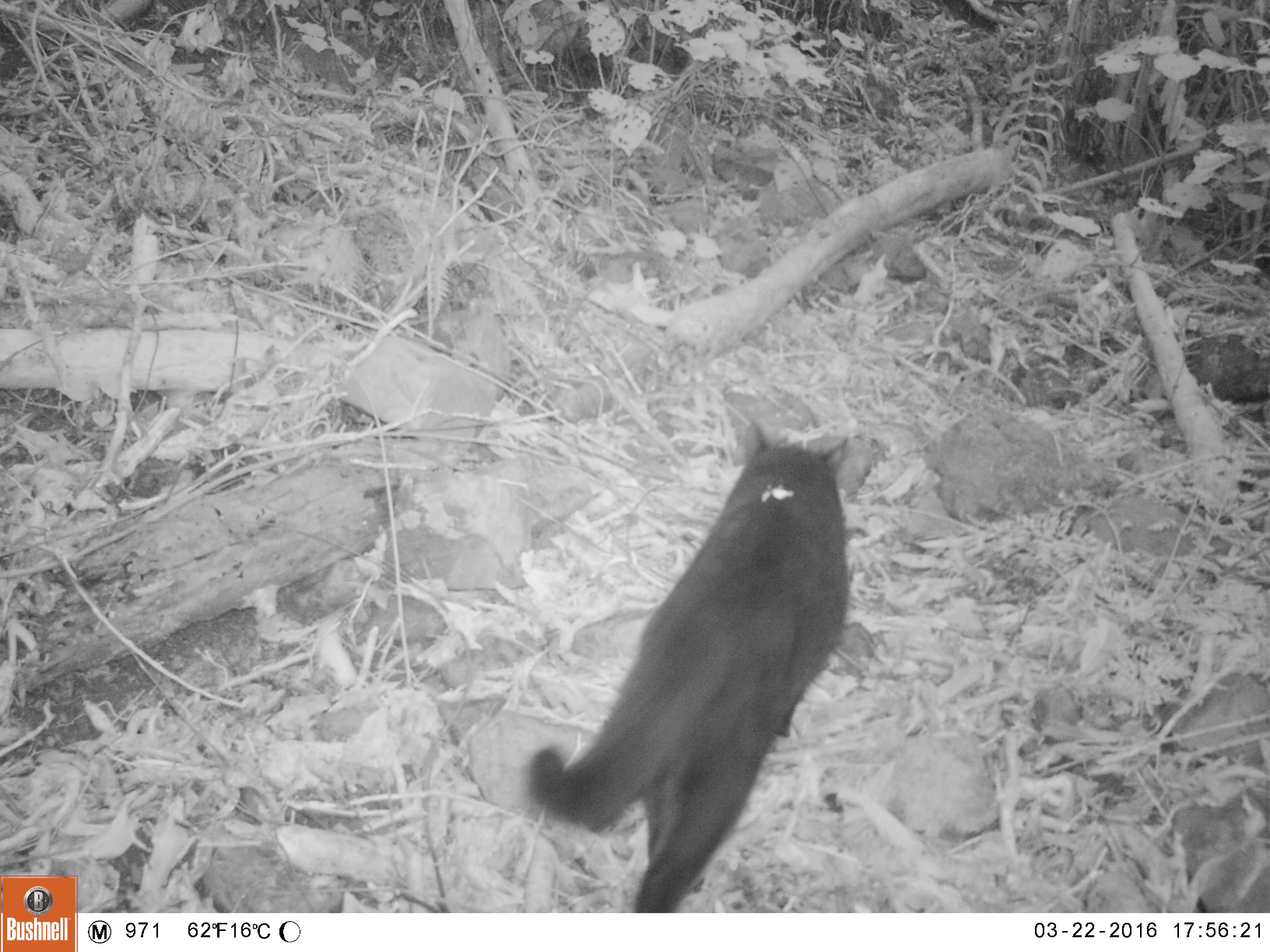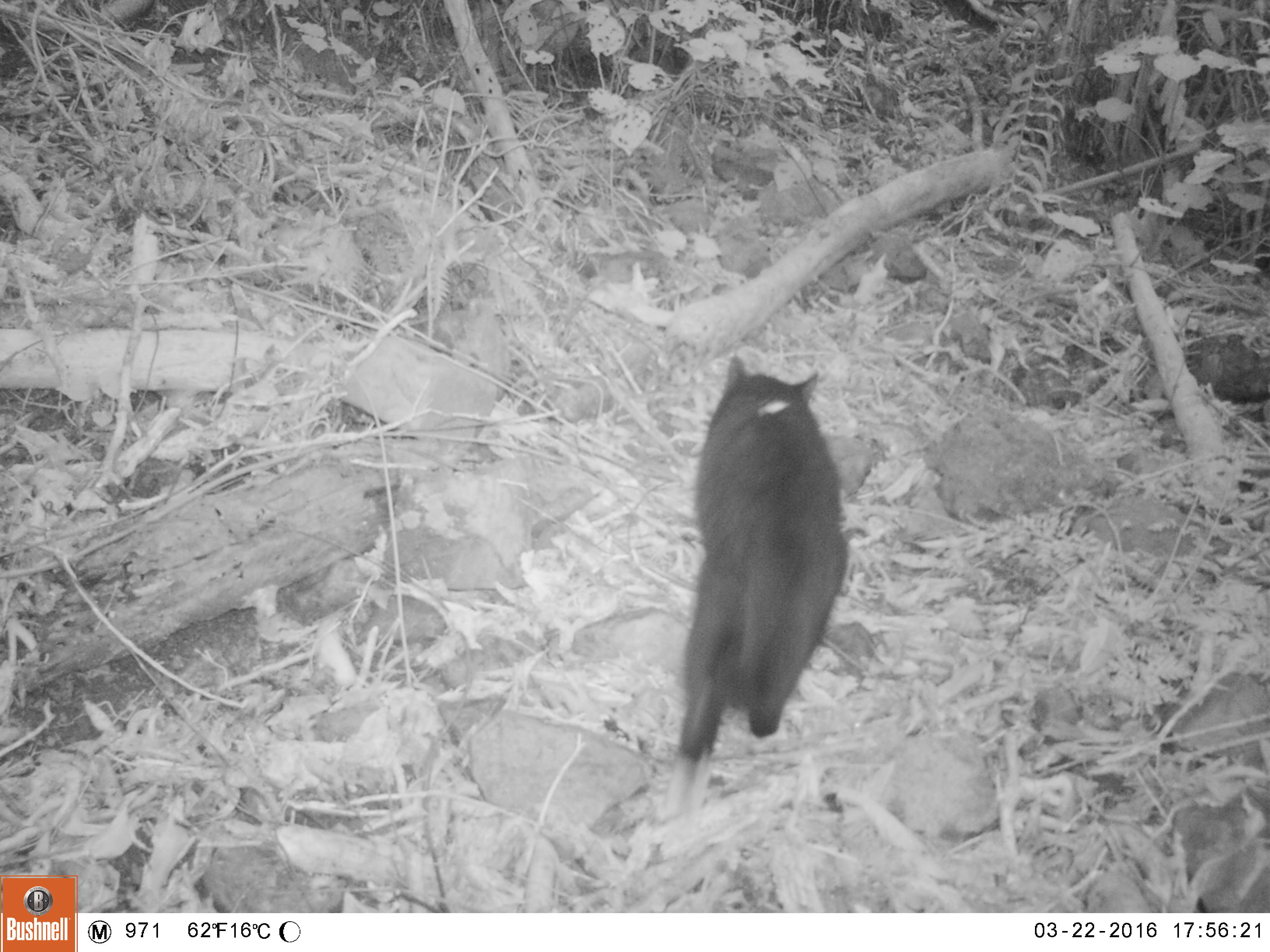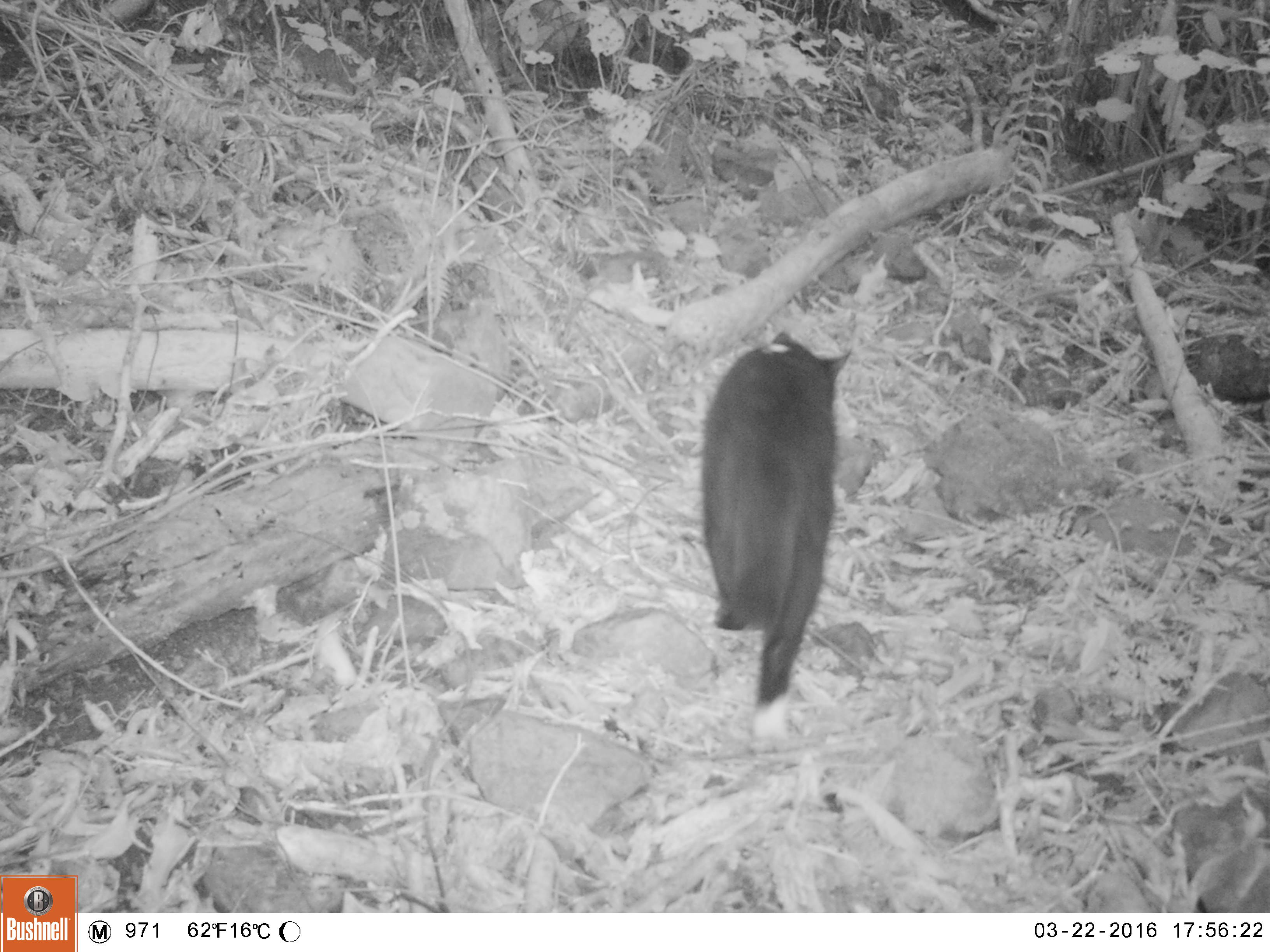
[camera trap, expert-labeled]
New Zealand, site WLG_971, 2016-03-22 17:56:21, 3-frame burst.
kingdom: Animalia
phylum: Chordata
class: Mammalia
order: Carnivora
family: Felidae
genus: Felis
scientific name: Felis catus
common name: domestic cat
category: cat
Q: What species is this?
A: Cat (domestic cat) (Felis catus).